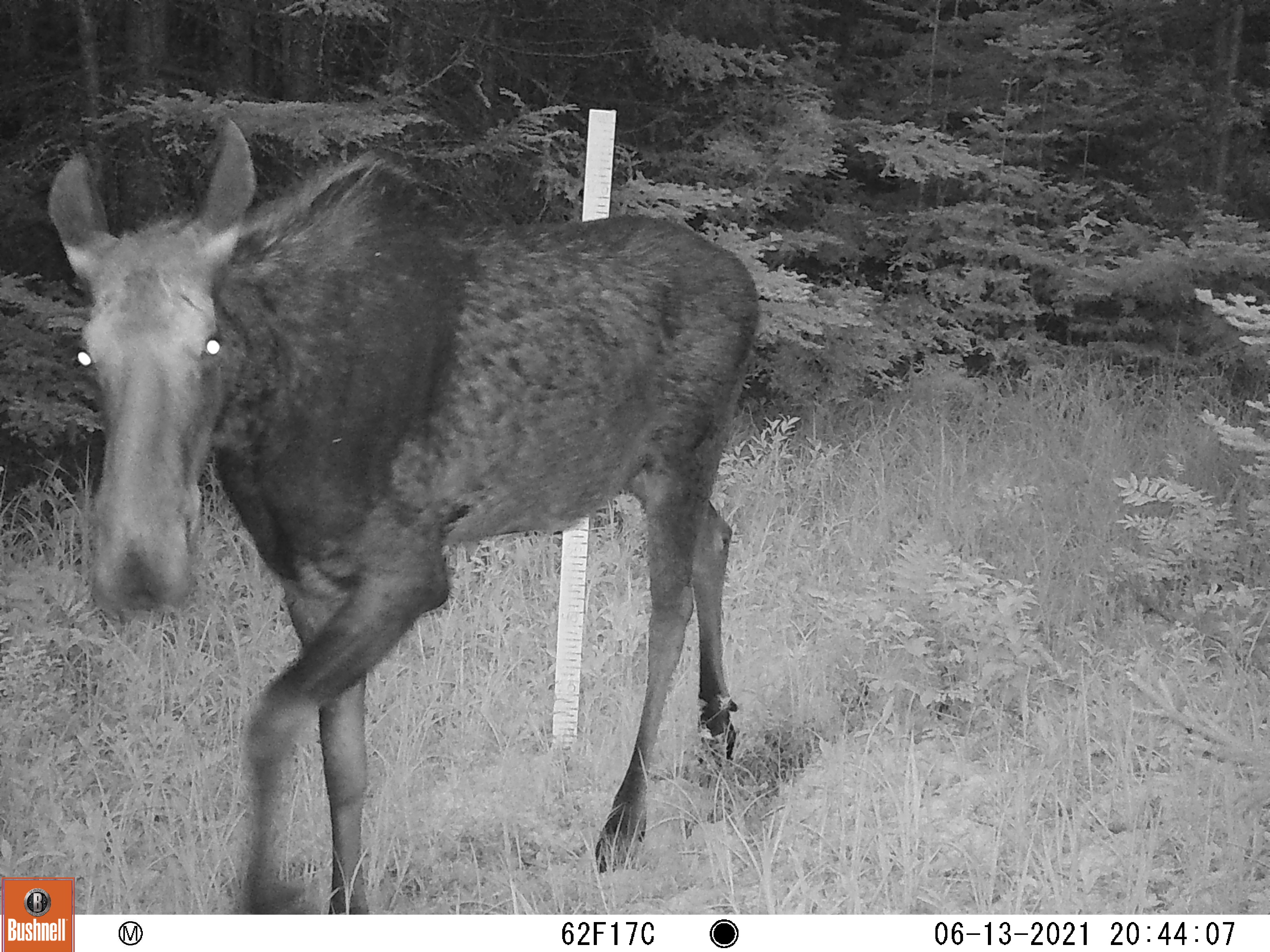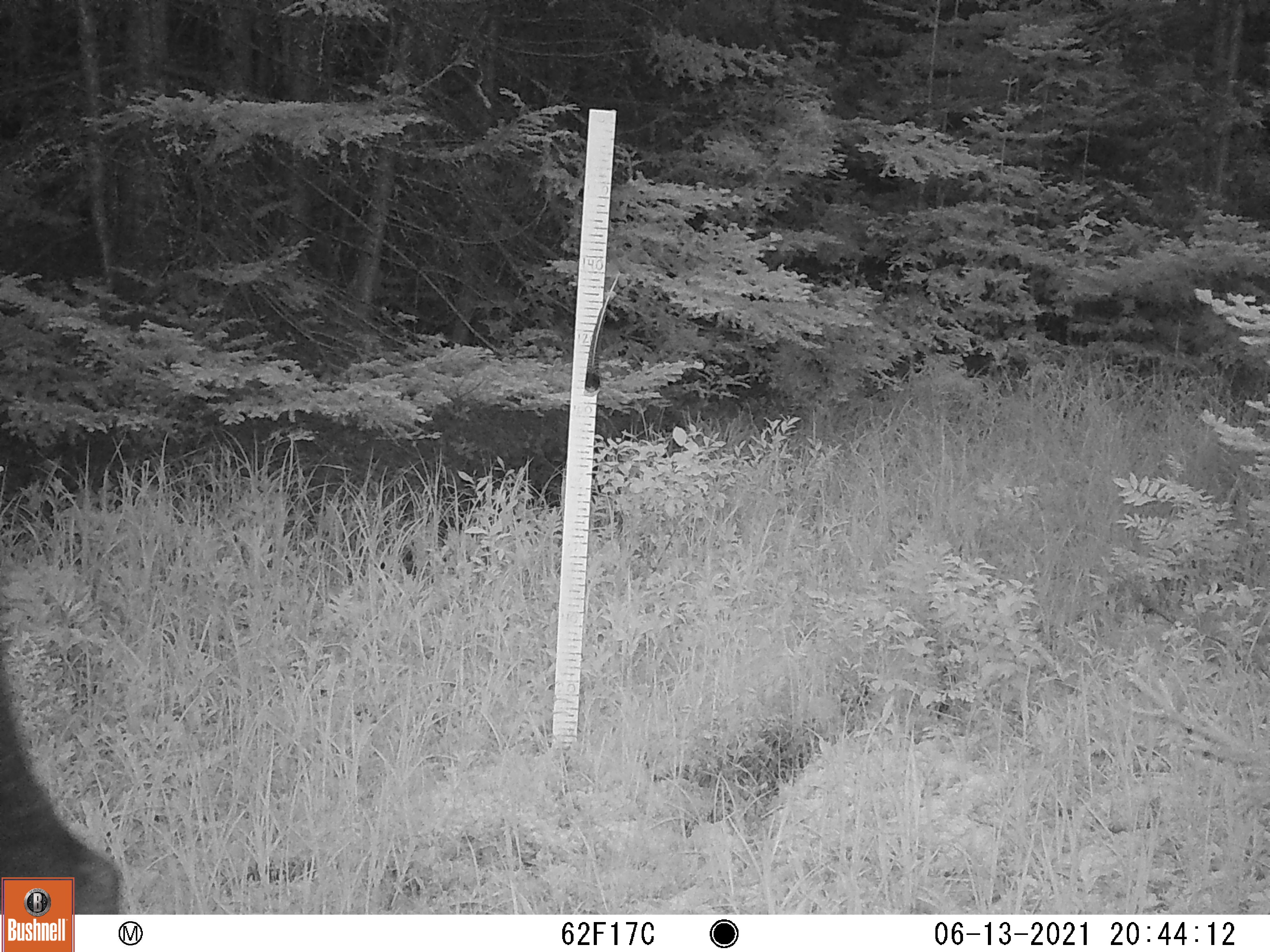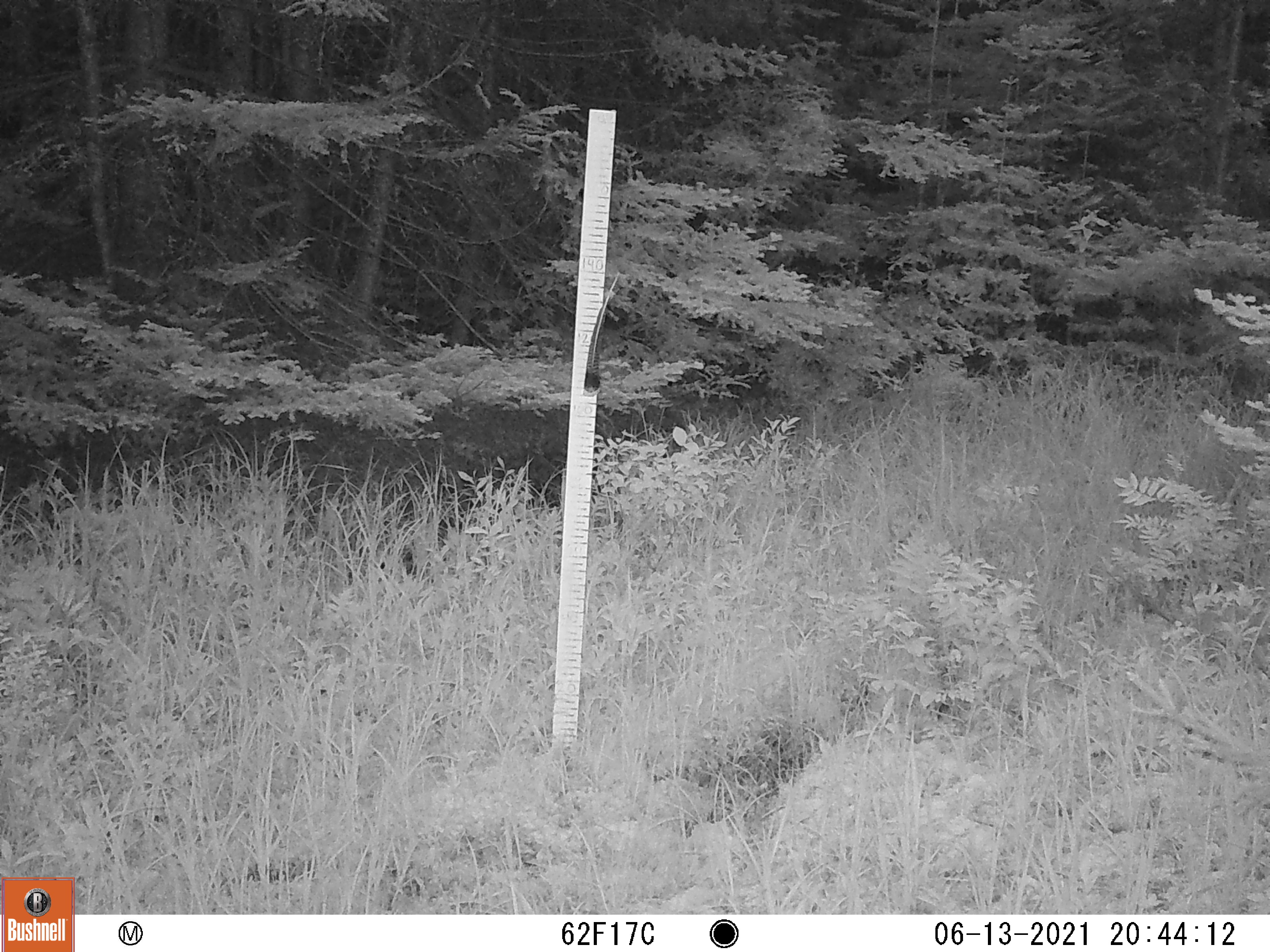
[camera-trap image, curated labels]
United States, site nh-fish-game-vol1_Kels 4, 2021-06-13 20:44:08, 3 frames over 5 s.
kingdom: Animalia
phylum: Chordata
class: Mammalia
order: Artiodactyla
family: Cervidae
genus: Alces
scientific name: Alces alces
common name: moose